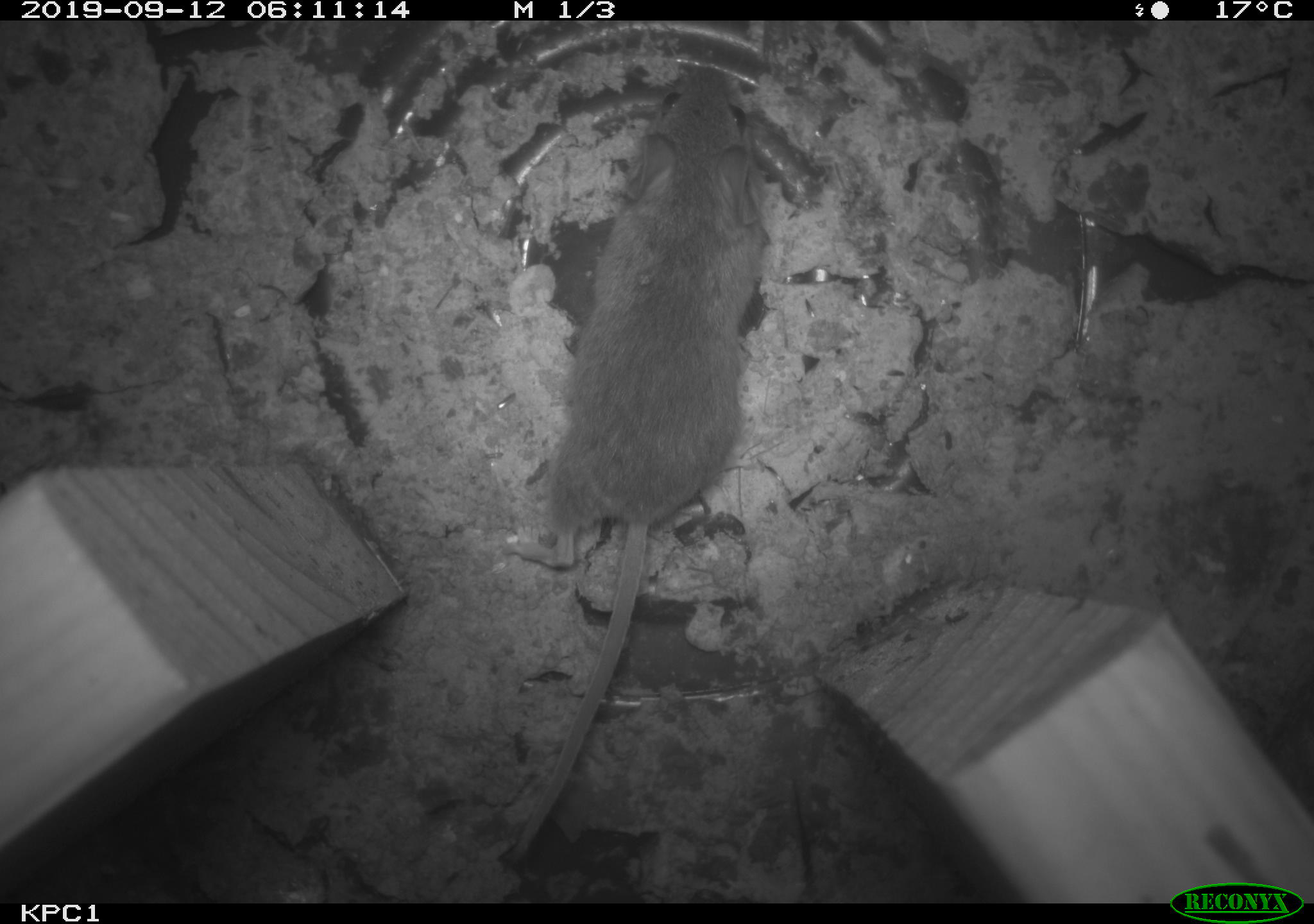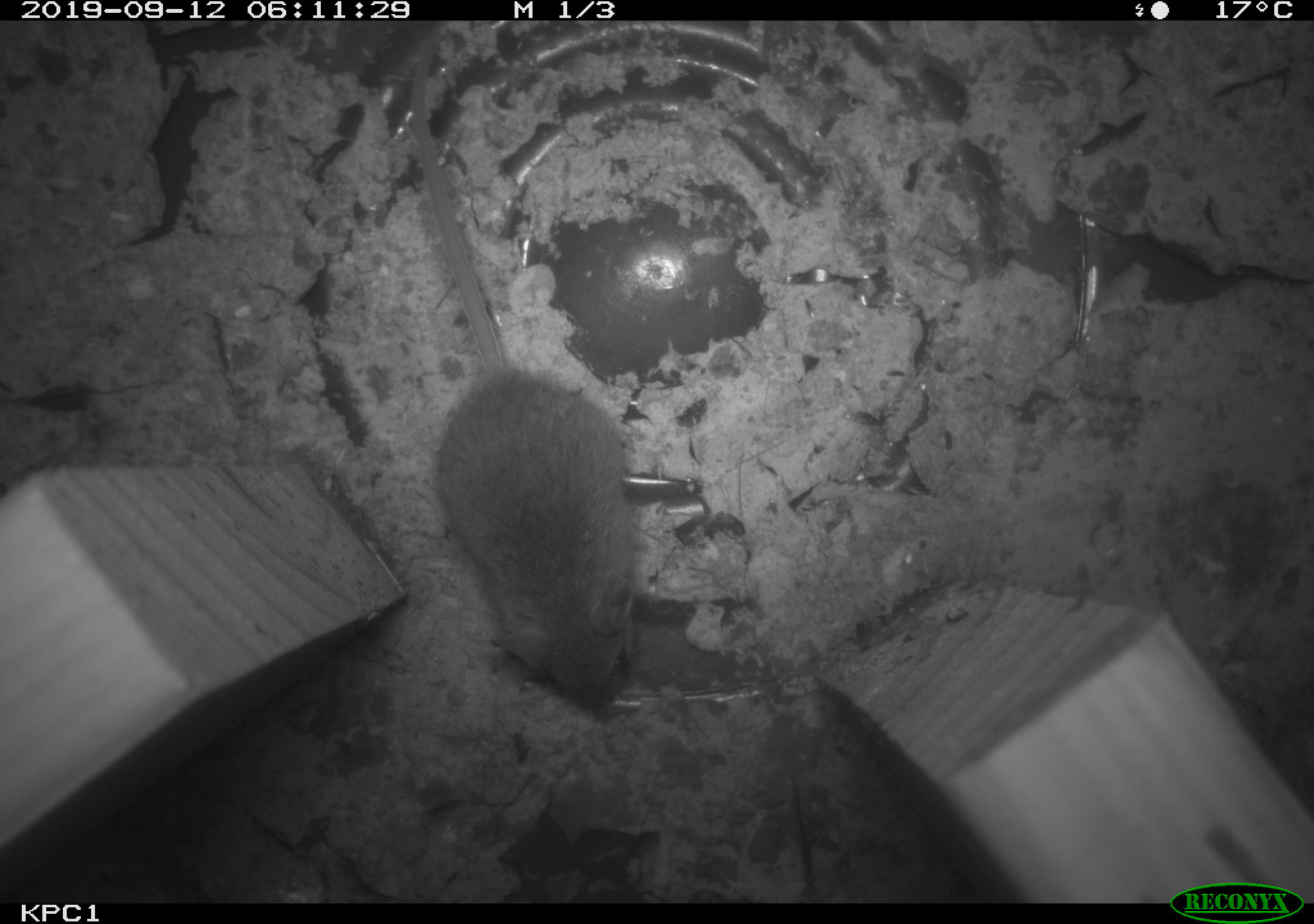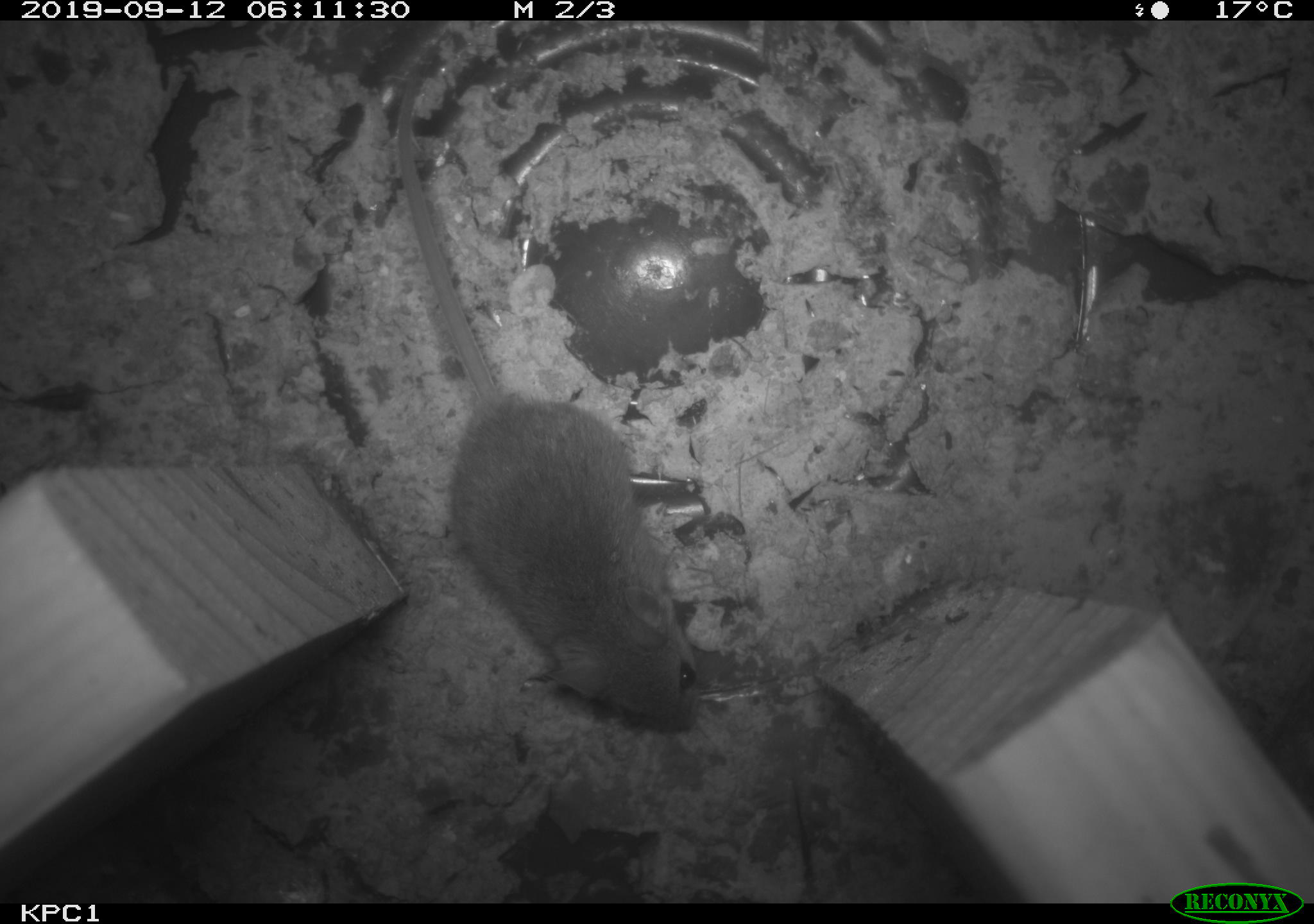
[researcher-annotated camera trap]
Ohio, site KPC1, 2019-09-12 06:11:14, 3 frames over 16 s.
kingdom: Animalia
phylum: Chordata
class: Mammalia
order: Rodentia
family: Cricetidae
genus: Peromyscus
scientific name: Peromyscus leucopus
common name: white-footed mouse